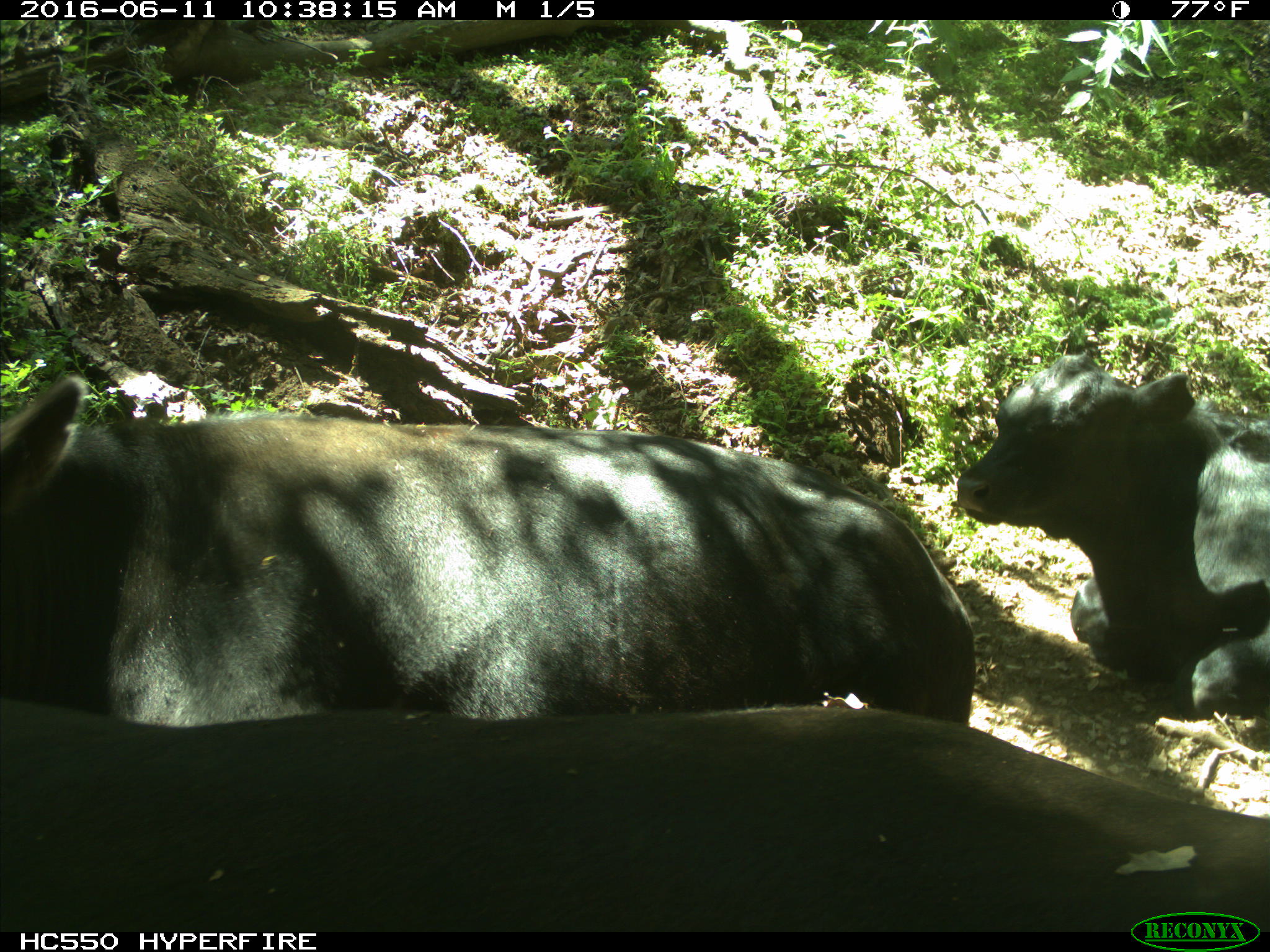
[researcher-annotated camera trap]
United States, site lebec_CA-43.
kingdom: Animalia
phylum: Chordata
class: Mammalia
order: Artiodactyla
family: Bovidae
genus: Bos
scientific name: Bos taurus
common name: domestic cow